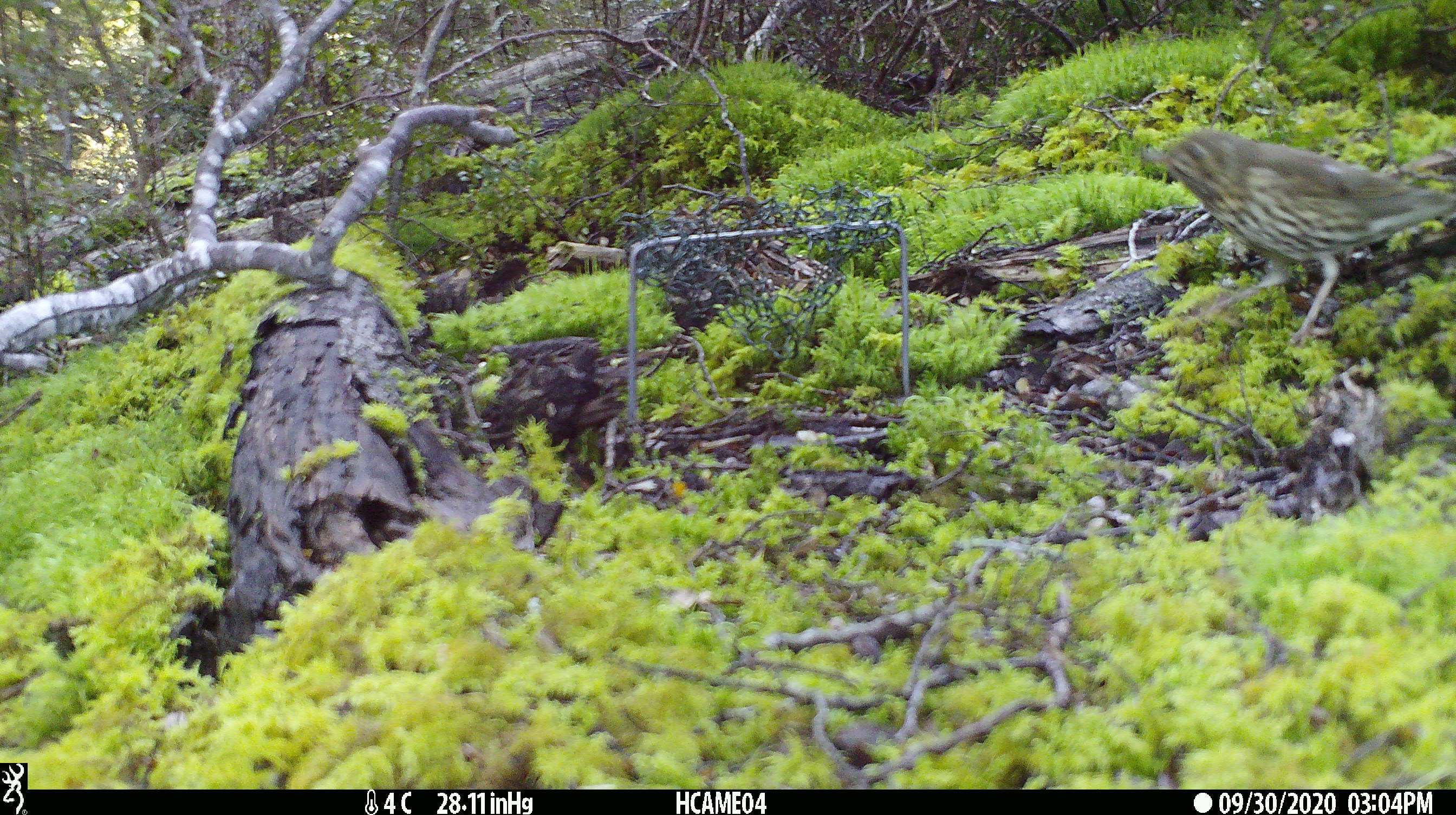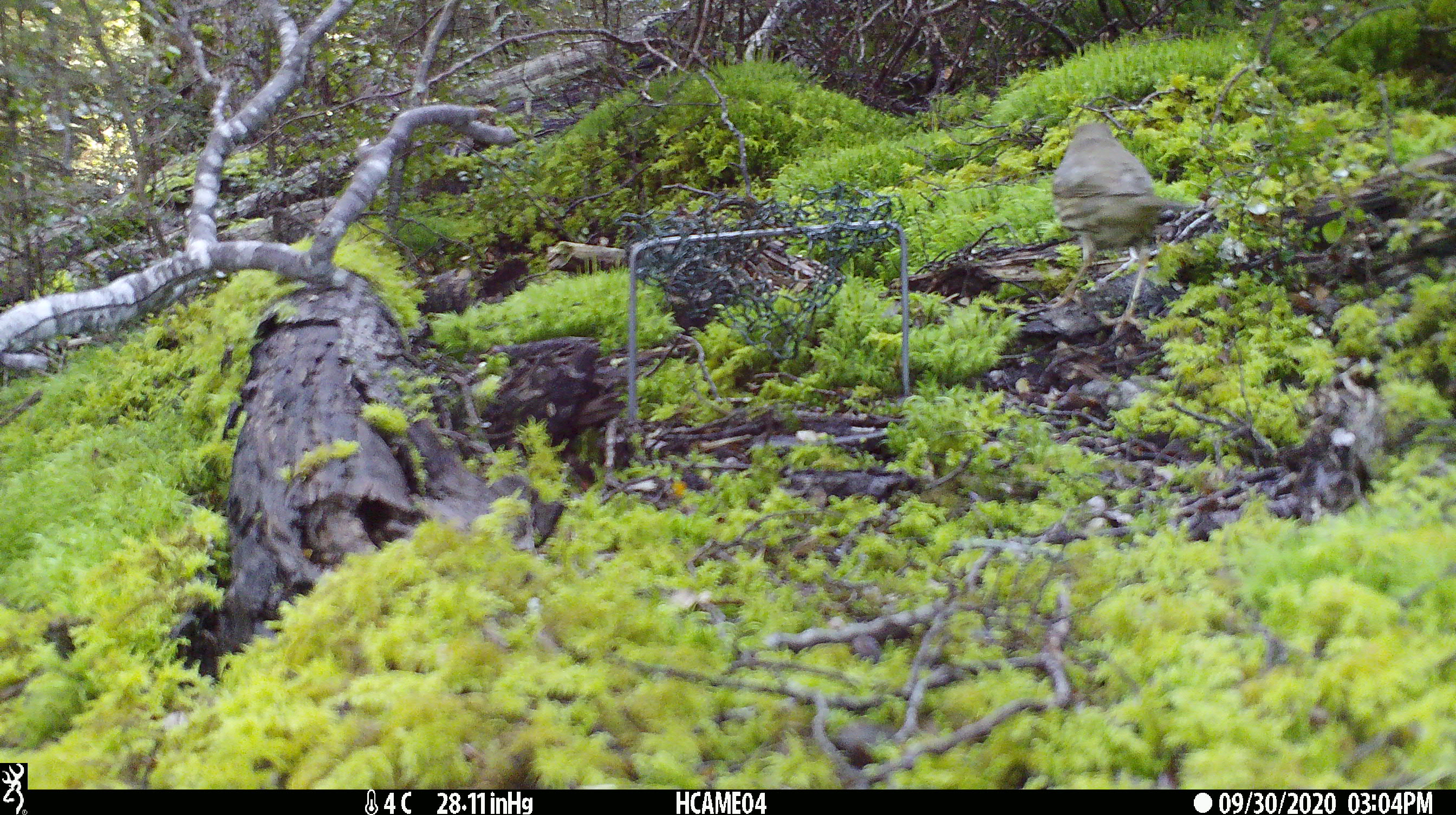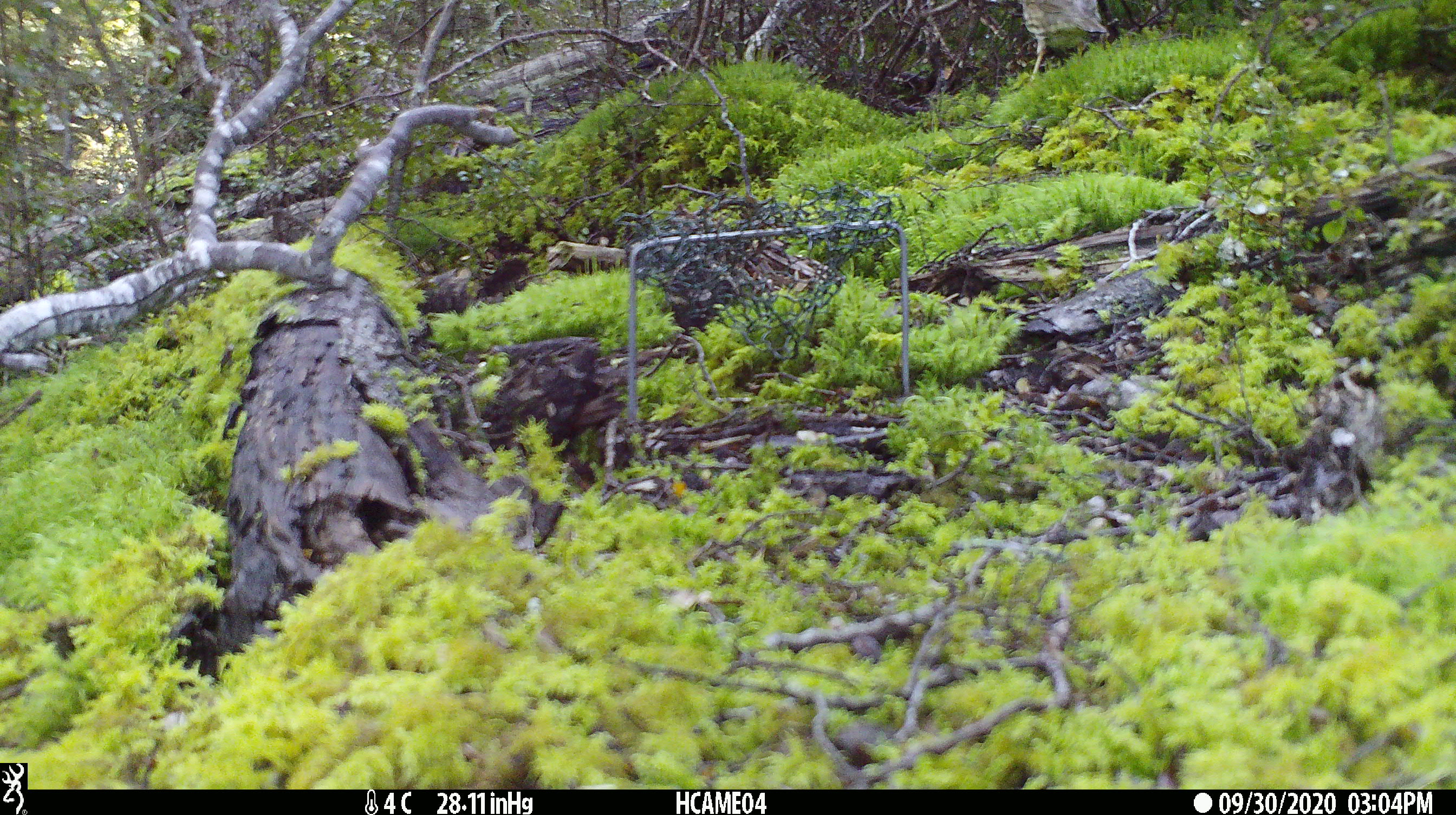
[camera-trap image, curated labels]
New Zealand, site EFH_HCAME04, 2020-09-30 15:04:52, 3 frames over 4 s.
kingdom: Animalia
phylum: Chordata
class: Aves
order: Passeriformes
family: Turdidae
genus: Turdus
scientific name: Turdus philomelos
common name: song thrush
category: thrush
Thrush (song thrush) (Turdus philomelos).